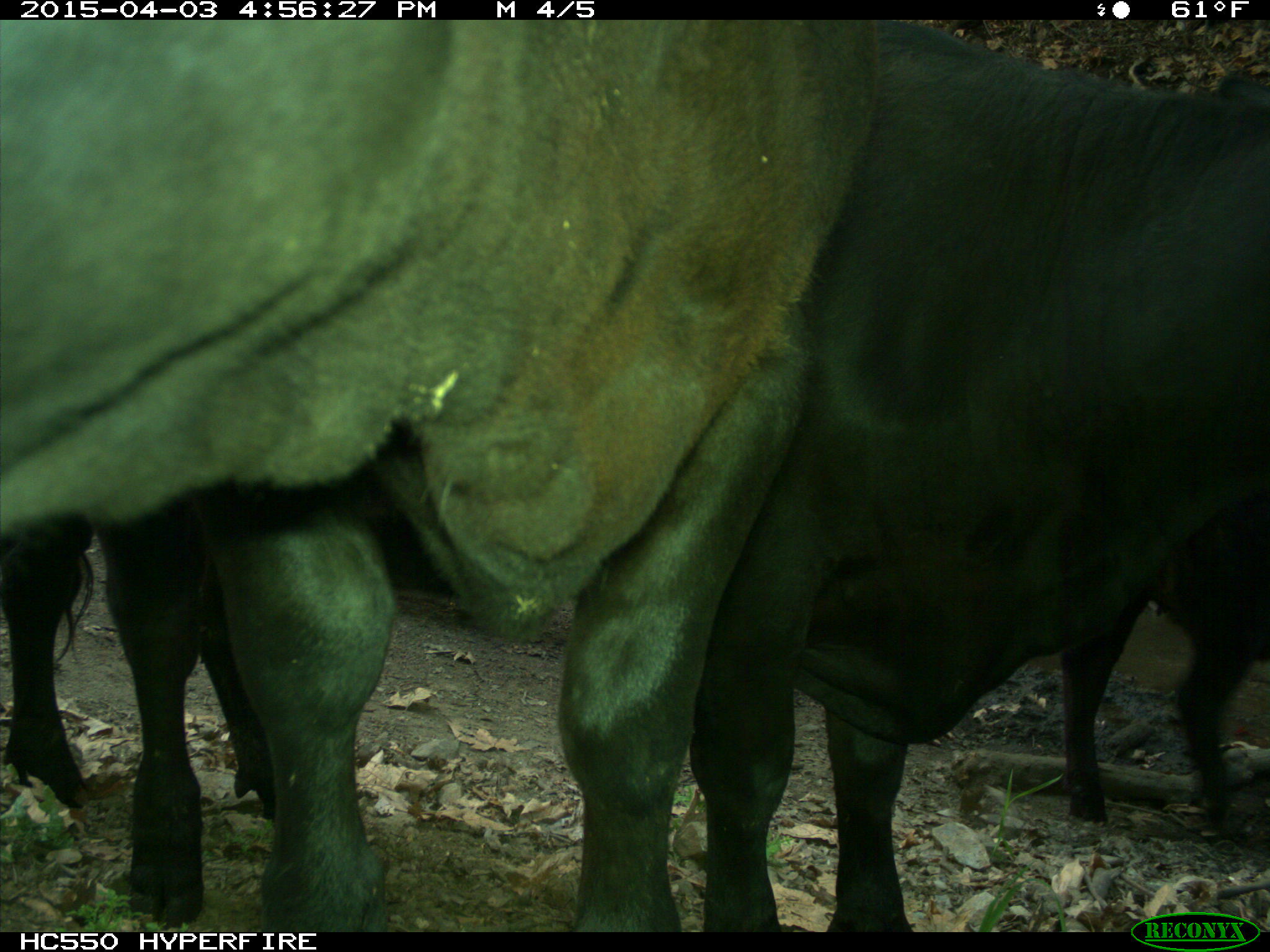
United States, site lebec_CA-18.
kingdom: Animalia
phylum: Chordata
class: Mammalia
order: Artiodactyla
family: Bovidae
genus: Bos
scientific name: Bos taurus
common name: domestic cow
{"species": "Bos taurus (domestic cow)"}